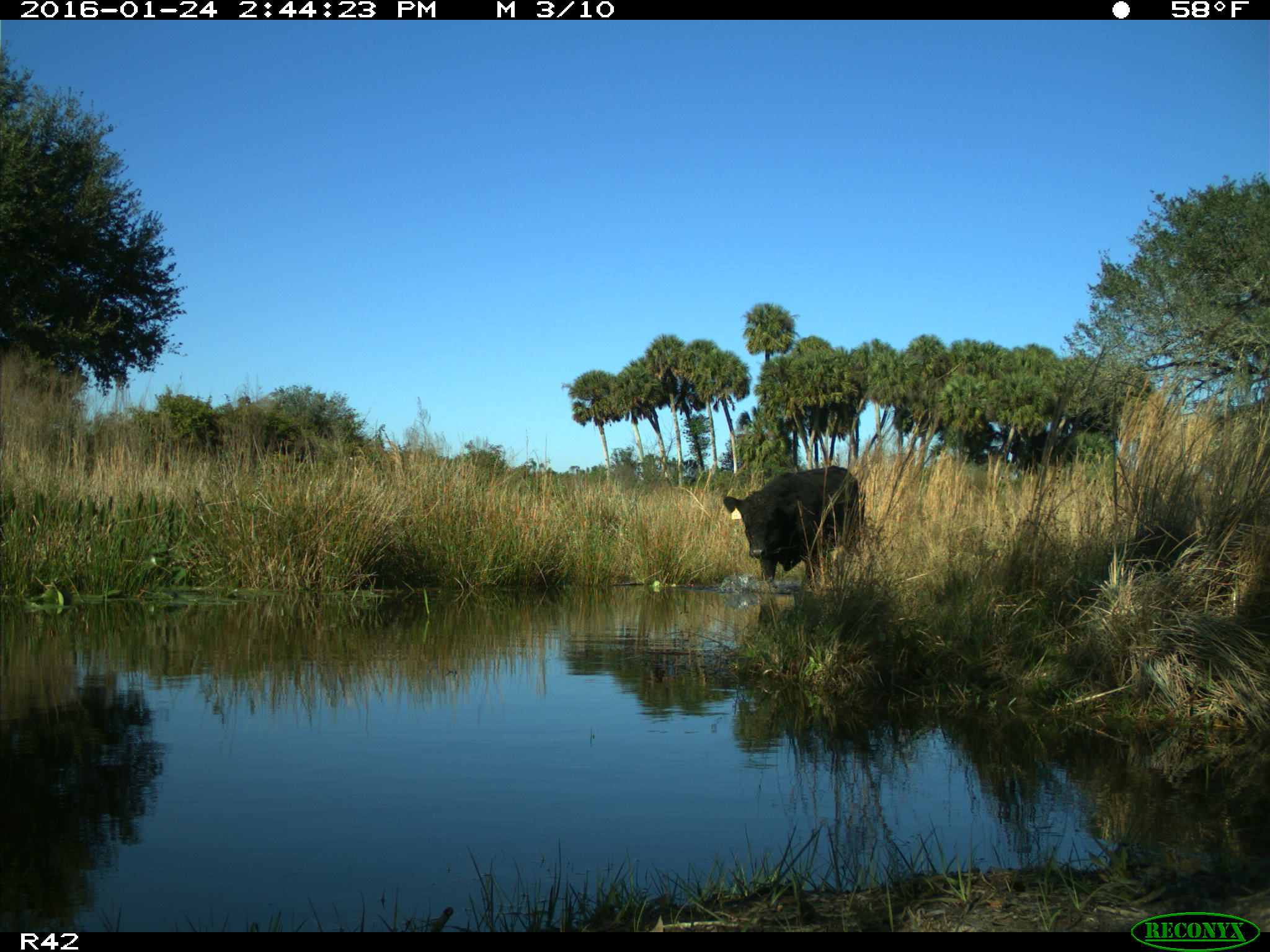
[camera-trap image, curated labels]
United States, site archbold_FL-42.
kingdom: Animalia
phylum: Chordata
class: Mammalia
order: Artiodactyla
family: Bovidae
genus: Bos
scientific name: Bos taurus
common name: domestic cow